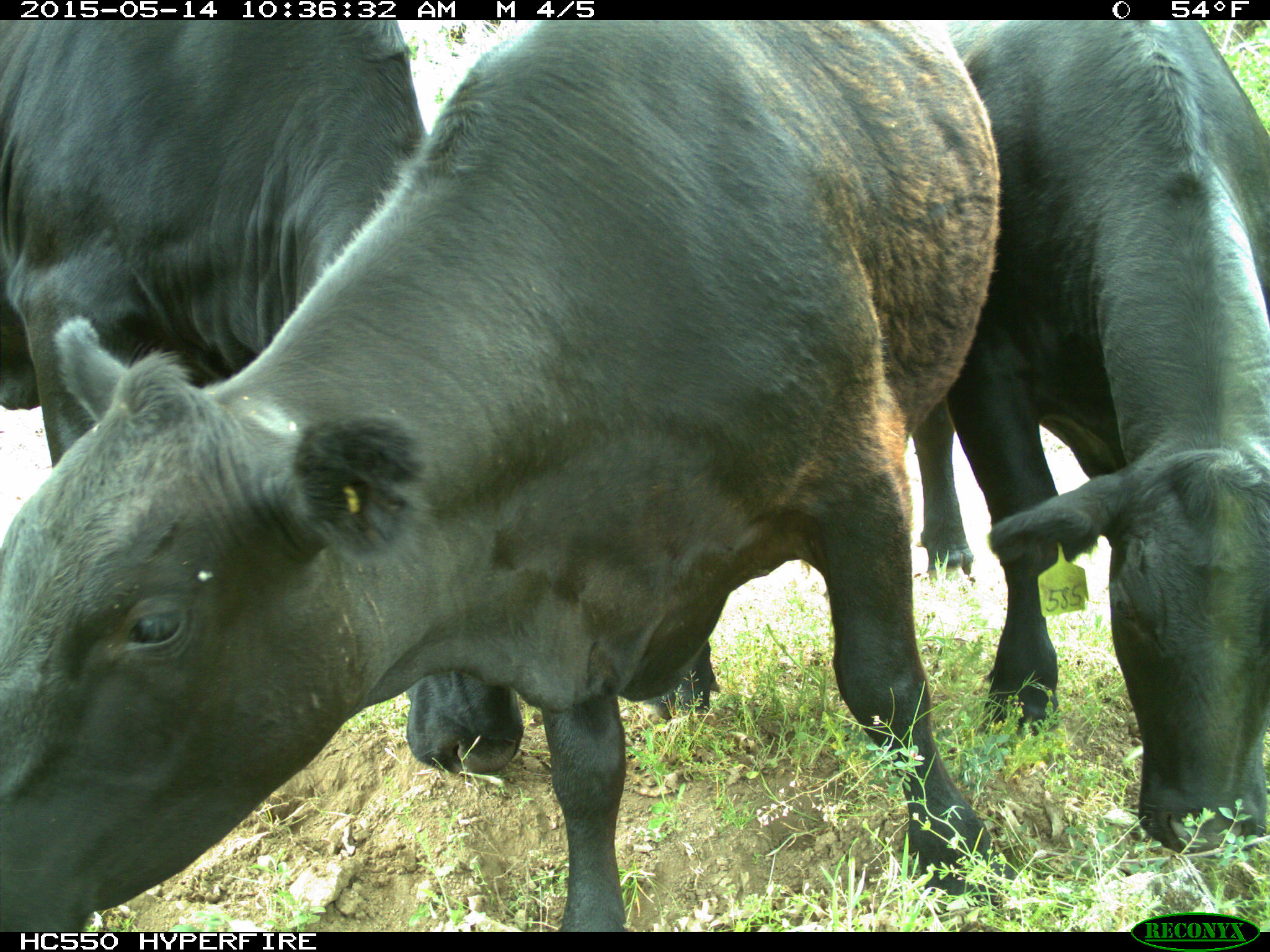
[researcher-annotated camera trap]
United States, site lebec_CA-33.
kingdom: Animalia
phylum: Chordata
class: Mammalia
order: Artiodactyla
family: Bovidae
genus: Bos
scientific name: Bos taurus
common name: domestic cow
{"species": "Bos taurus (domestic cow)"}